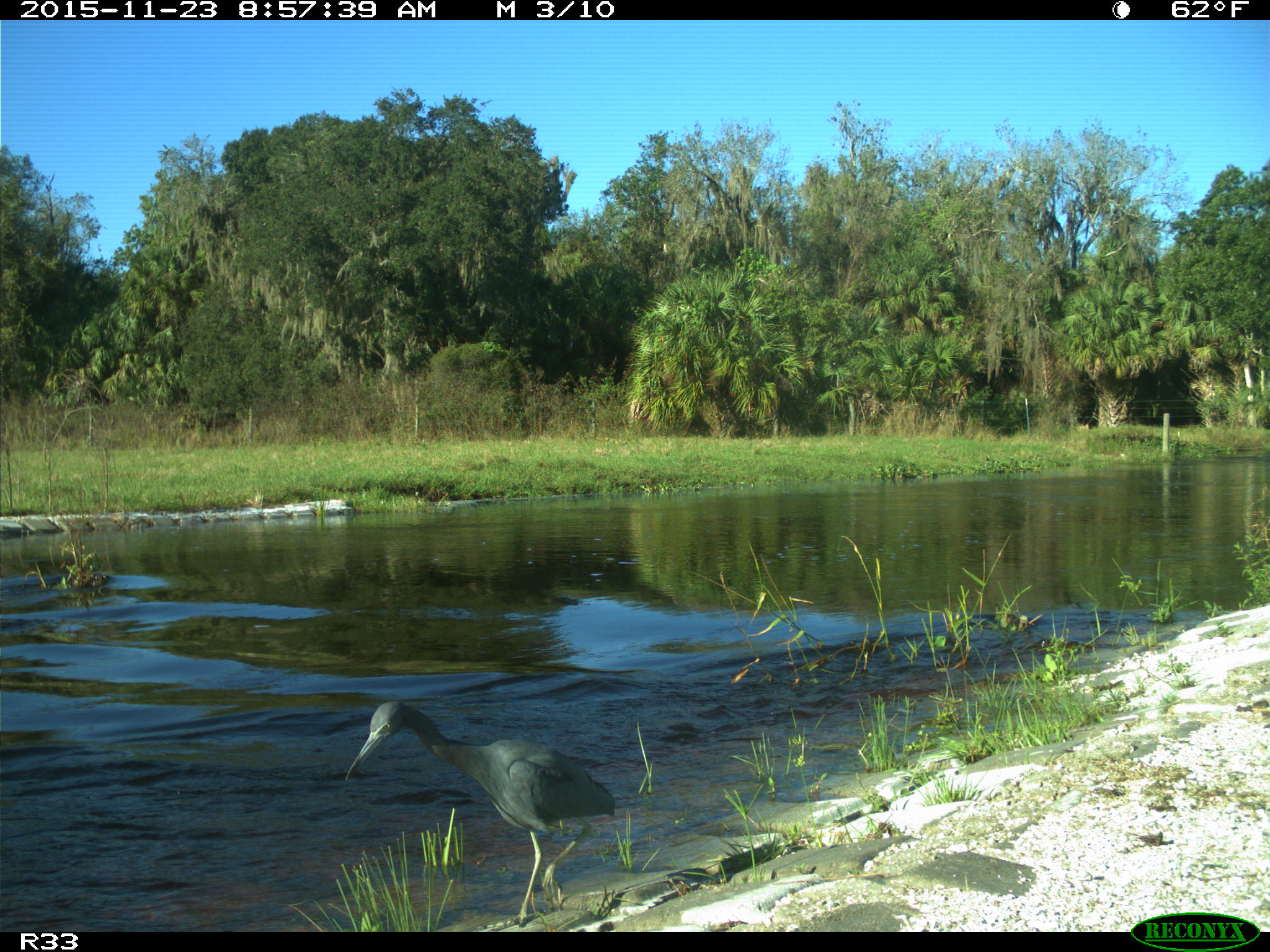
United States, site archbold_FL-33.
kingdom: Animalia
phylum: Chordata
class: Aves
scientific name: Aves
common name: birds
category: unidentified bird